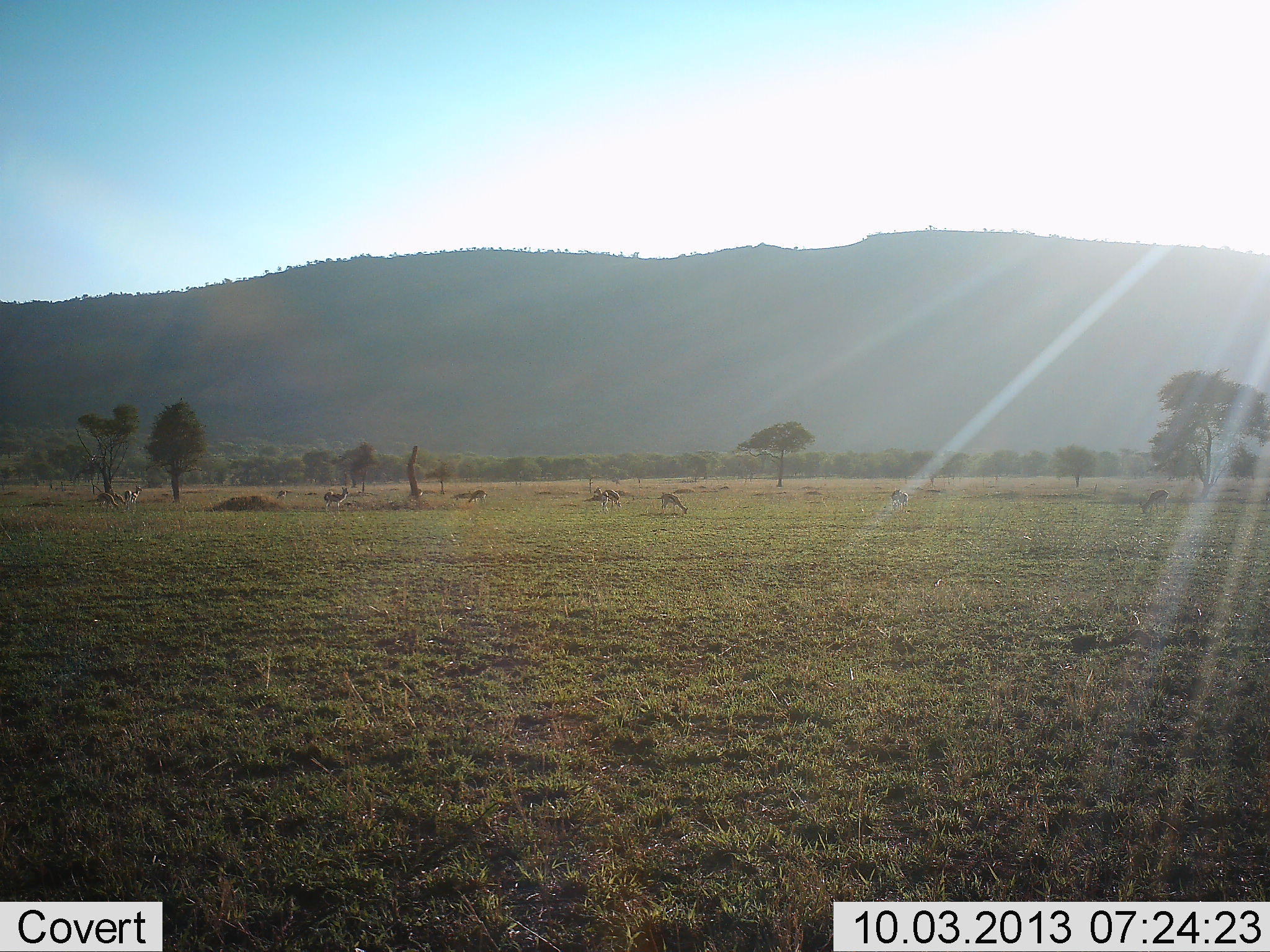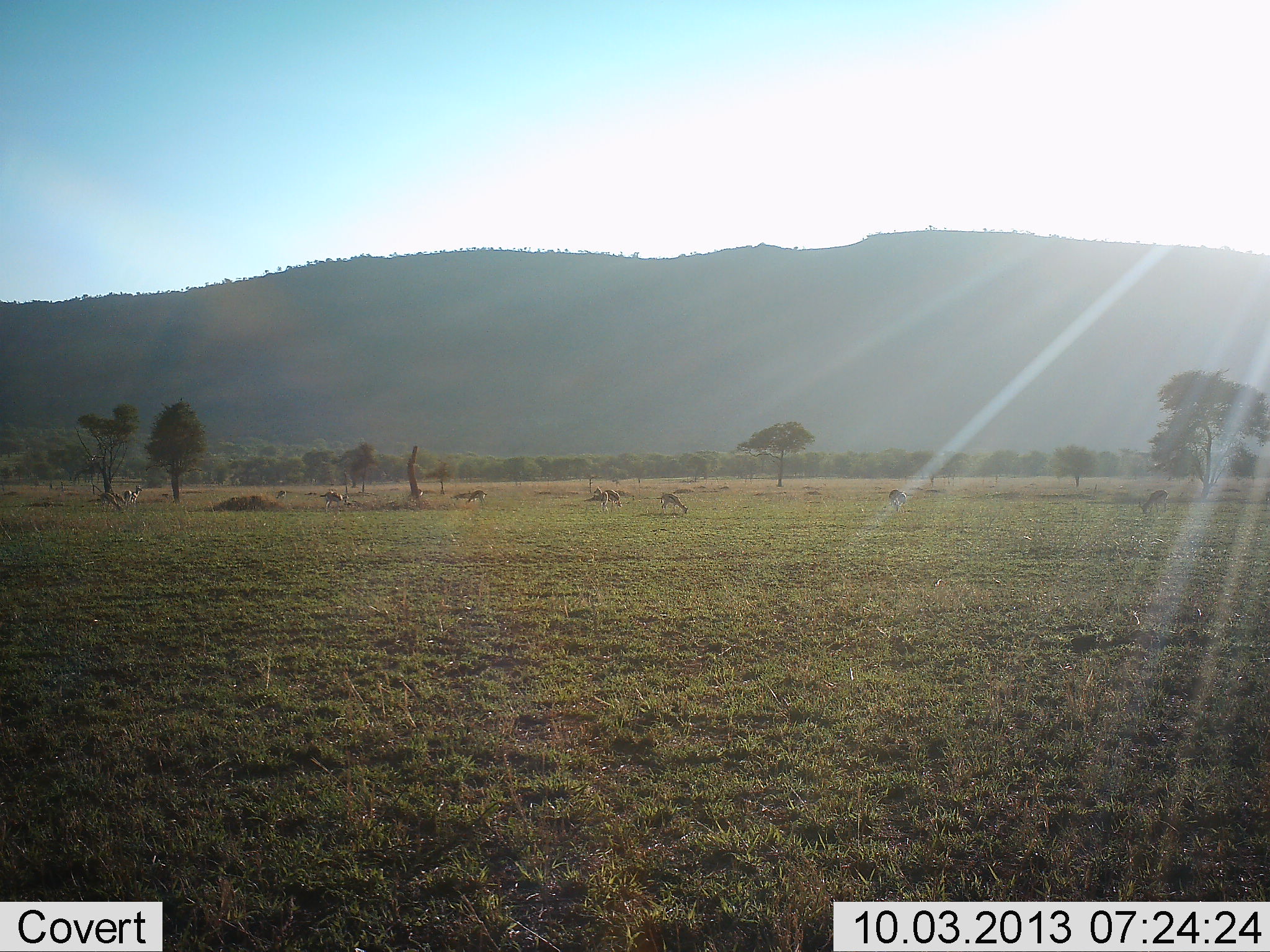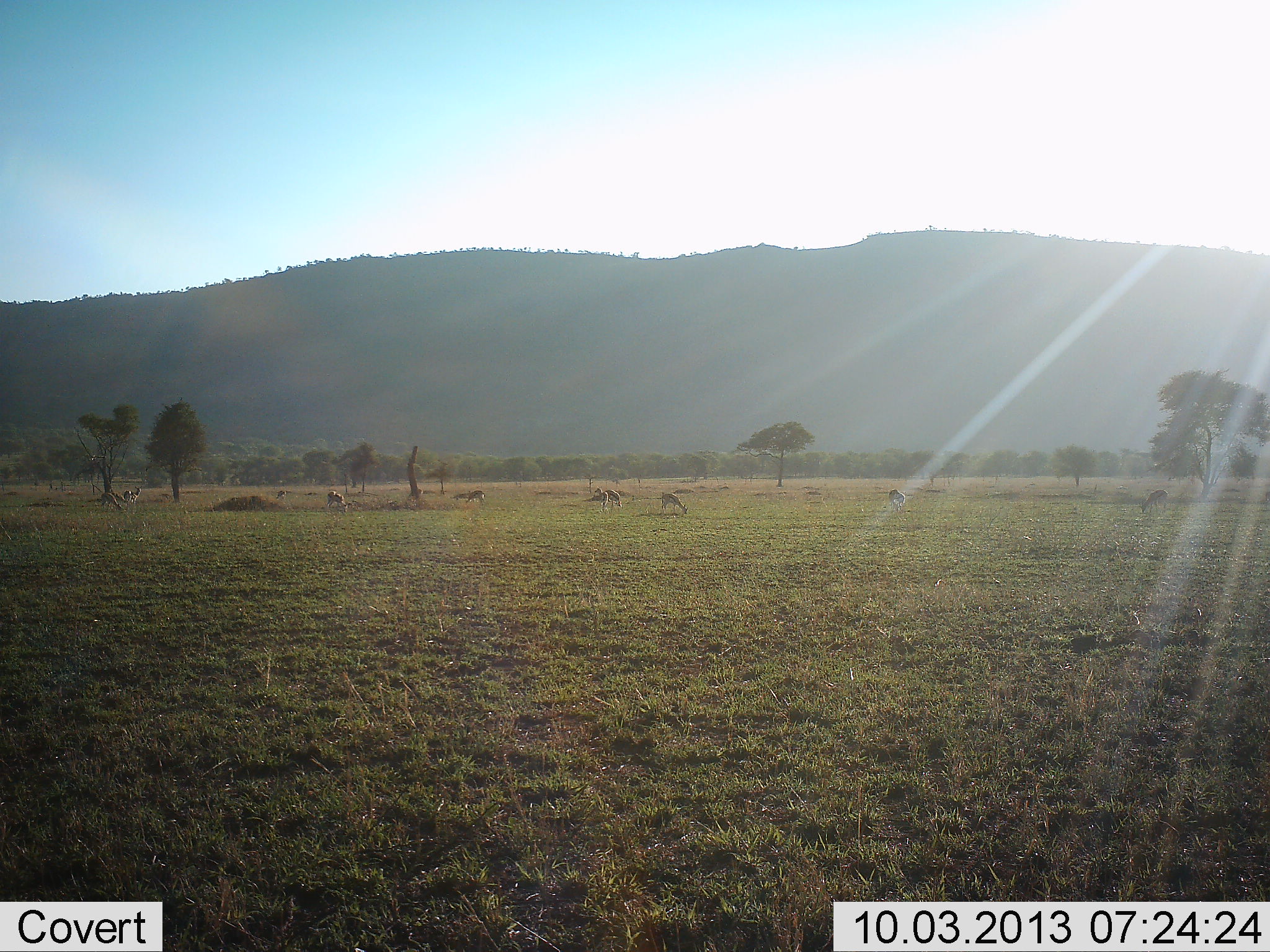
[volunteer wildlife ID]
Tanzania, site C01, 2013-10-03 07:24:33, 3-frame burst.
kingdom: Animalia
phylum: Chordata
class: Mammalia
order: Artiodactyla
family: Bovidae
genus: Eudorcas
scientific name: Eudorcas thomsonii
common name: thomson's gazelle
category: gazellethomsons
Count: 9.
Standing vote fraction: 70%.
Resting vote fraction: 0%.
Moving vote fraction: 10%.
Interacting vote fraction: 0%.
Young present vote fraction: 0%.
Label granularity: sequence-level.